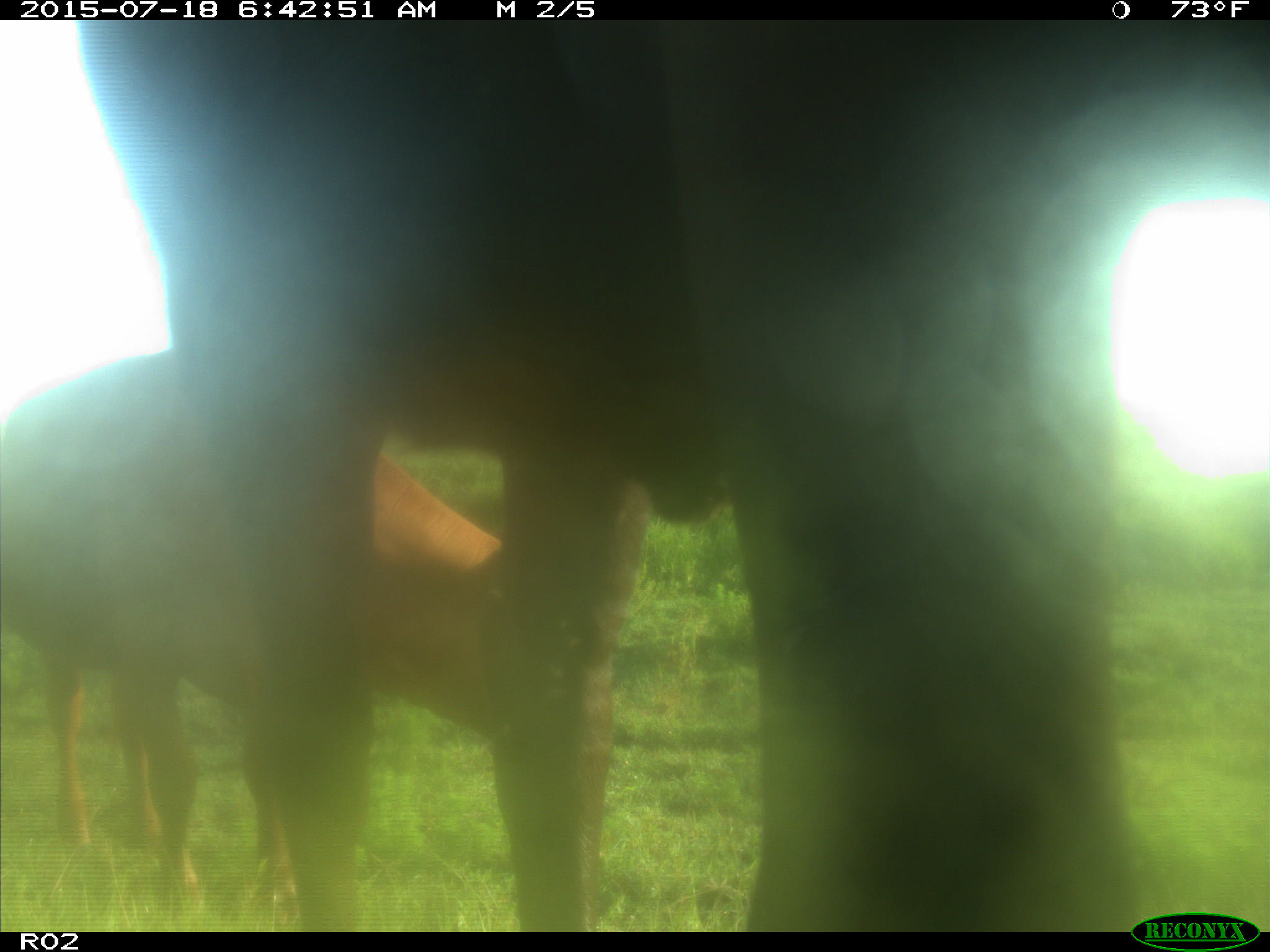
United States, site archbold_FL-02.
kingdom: Animalia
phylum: Chordata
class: Mammalia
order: Artiodactyla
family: Bovidae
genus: Bos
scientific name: Bos taurus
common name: domestic cow